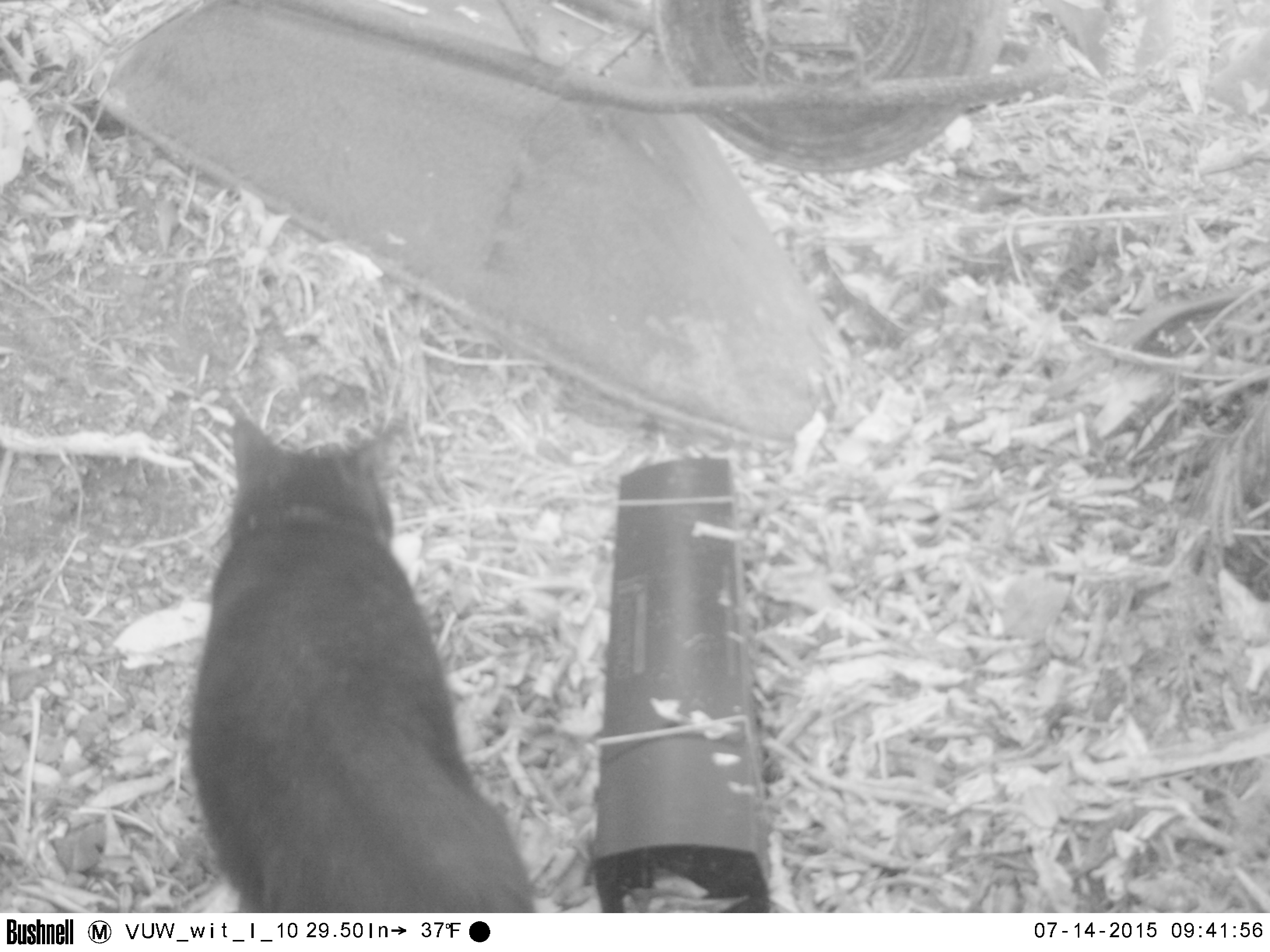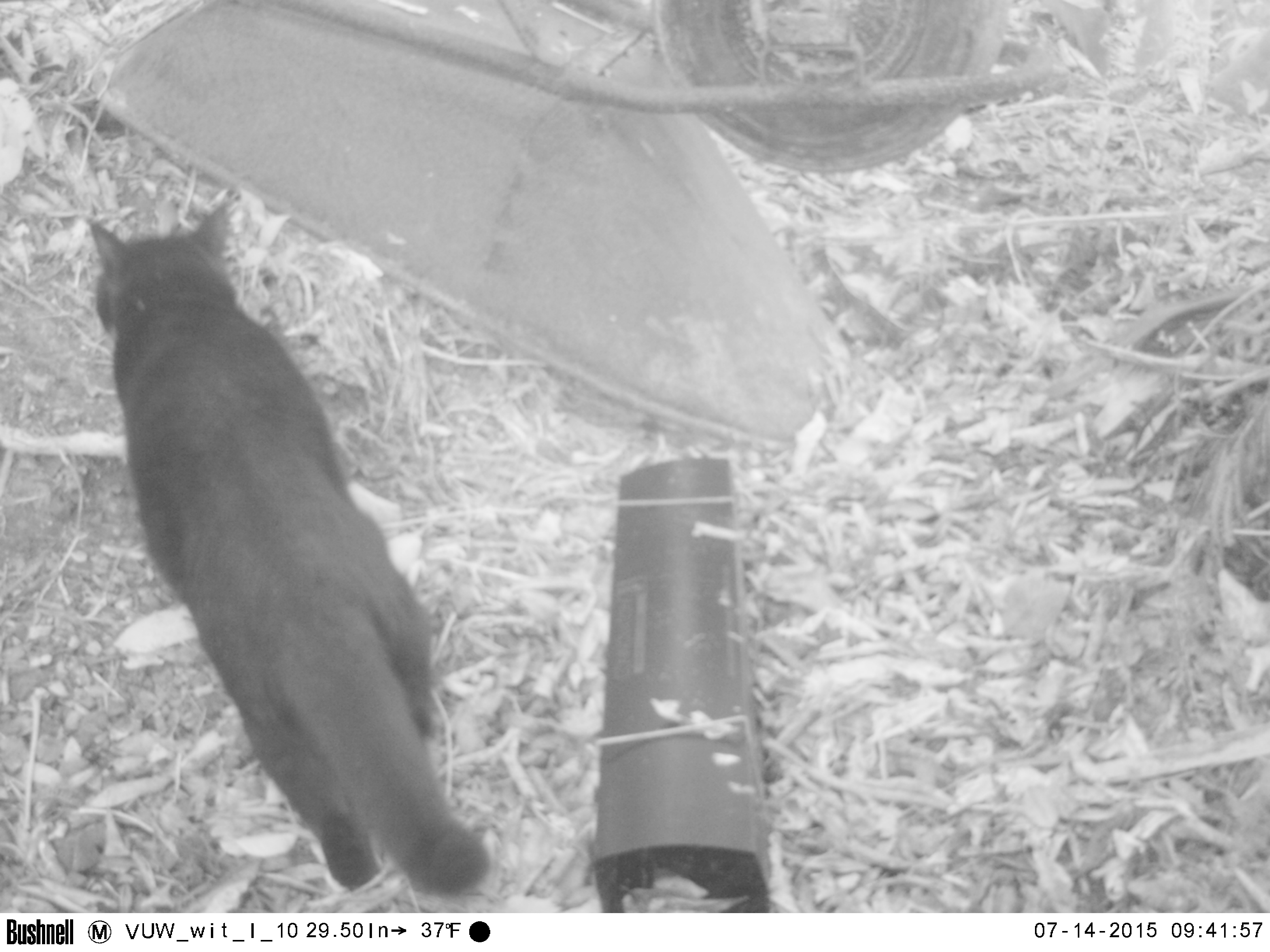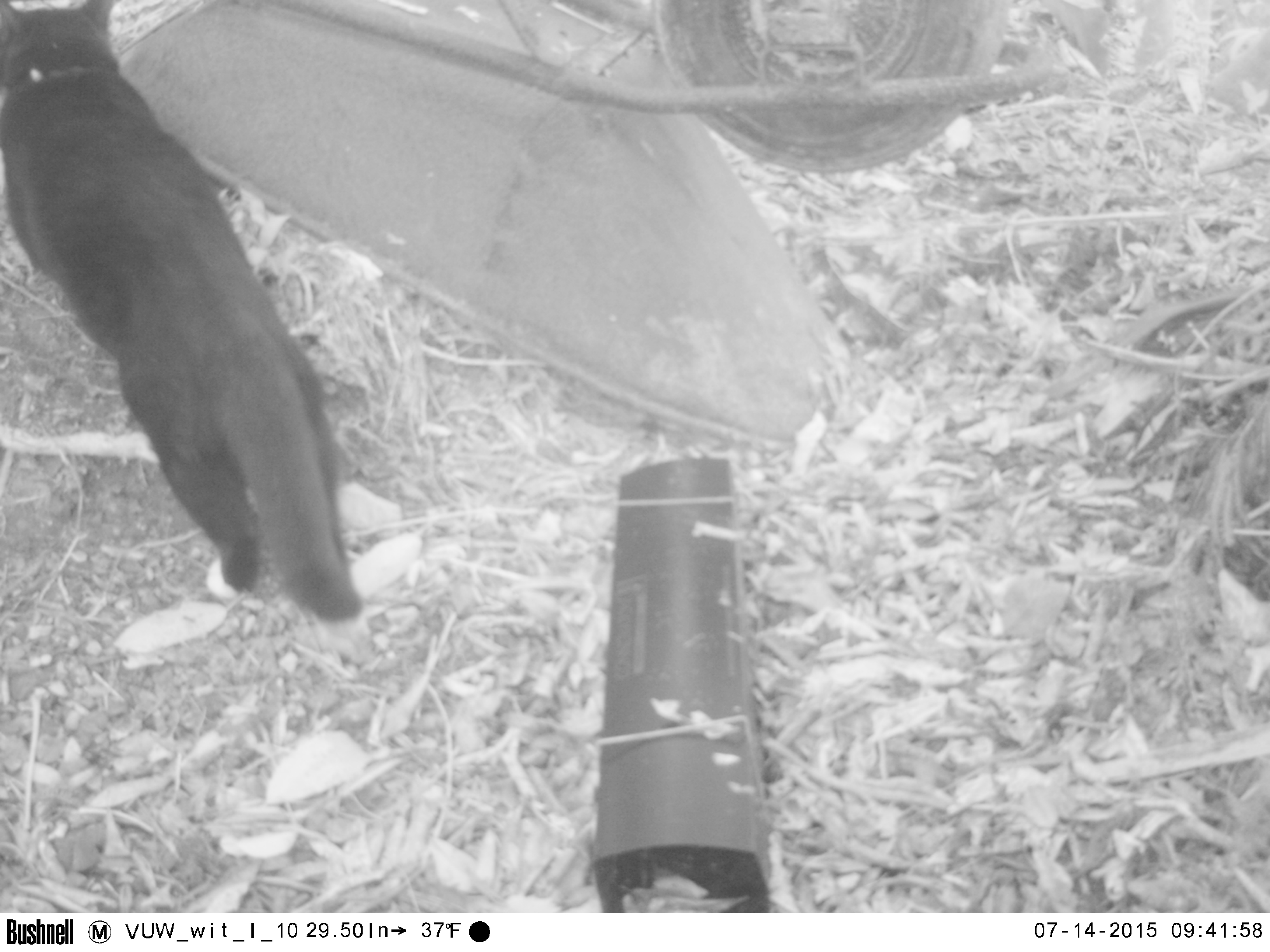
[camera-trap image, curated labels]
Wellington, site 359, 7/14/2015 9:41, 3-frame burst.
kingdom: Animalia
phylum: Chordata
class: Mammalia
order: Carnivora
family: Felidae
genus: Felis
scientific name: Felis catus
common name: cat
Cat (Felis catus).